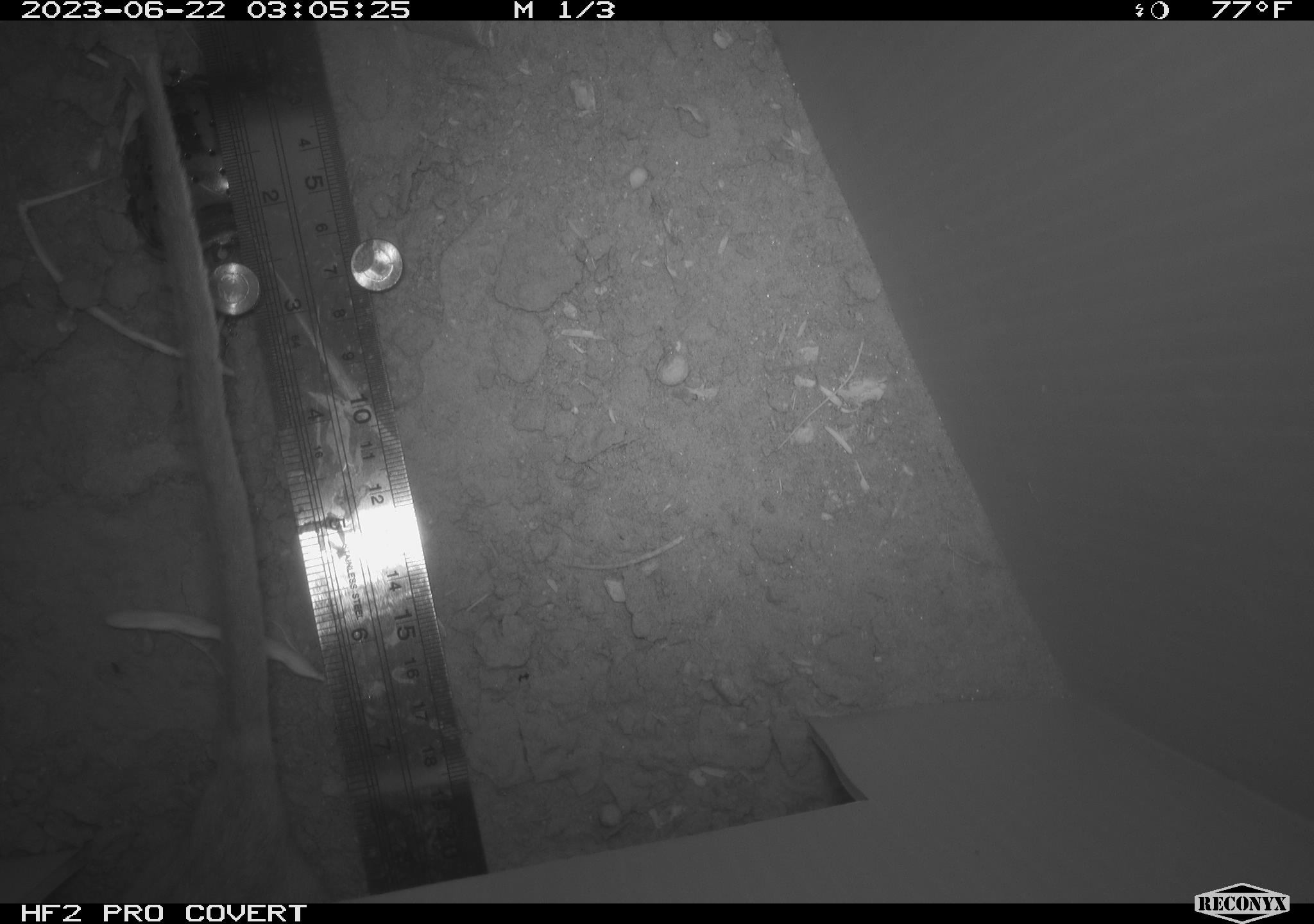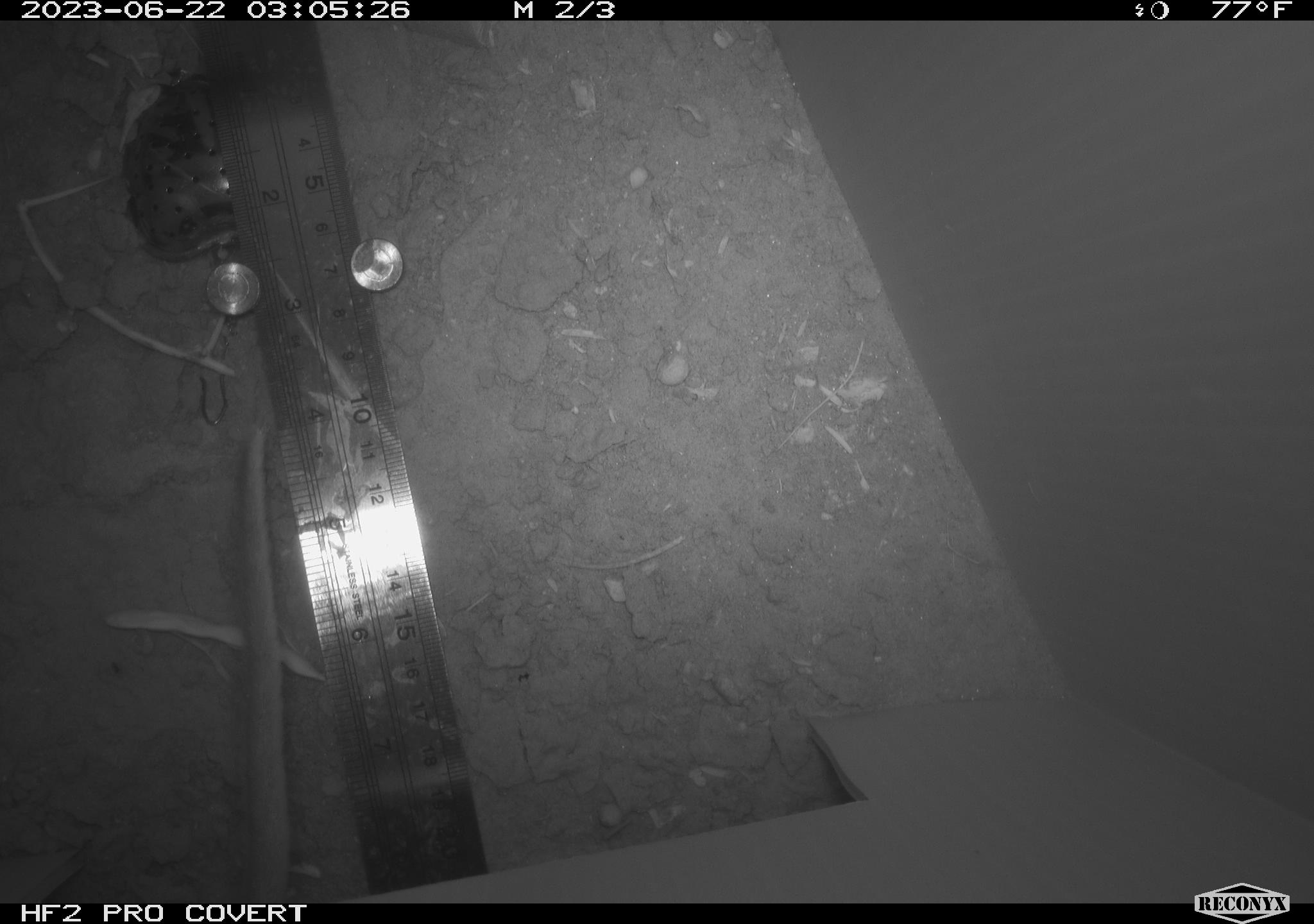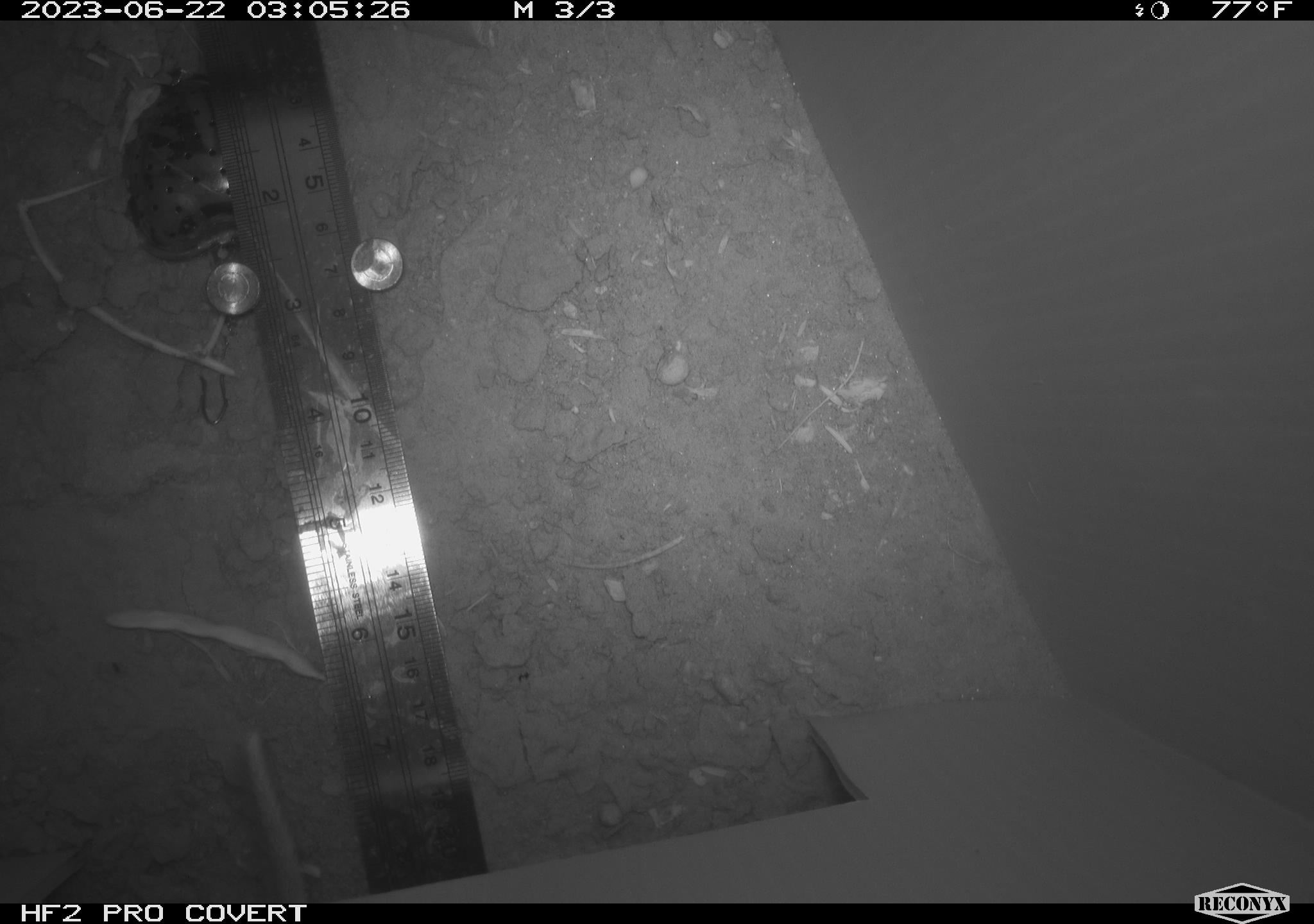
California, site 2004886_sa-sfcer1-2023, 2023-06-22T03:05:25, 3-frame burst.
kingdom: Animalia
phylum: Chordata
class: Mammalia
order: Rodentia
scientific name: Rodentia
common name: mouse species